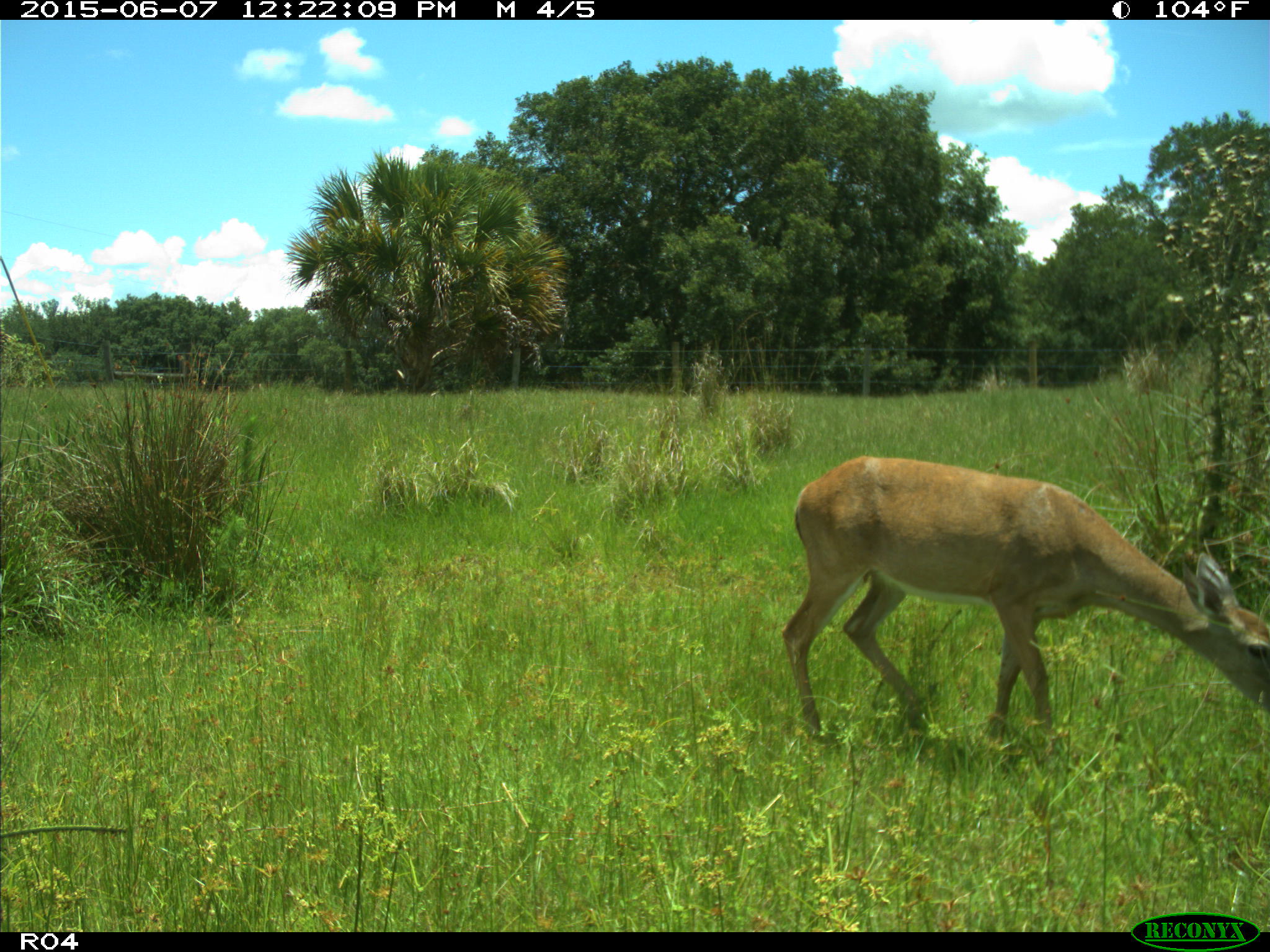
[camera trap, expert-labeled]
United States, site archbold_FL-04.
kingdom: Animalia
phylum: Chordata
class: Mammalia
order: Artiodactyla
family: Cervidae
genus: Odocoileus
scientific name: Odocoileus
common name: deer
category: unidentified deer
Unidentified deer (deer) (Odocoileus).